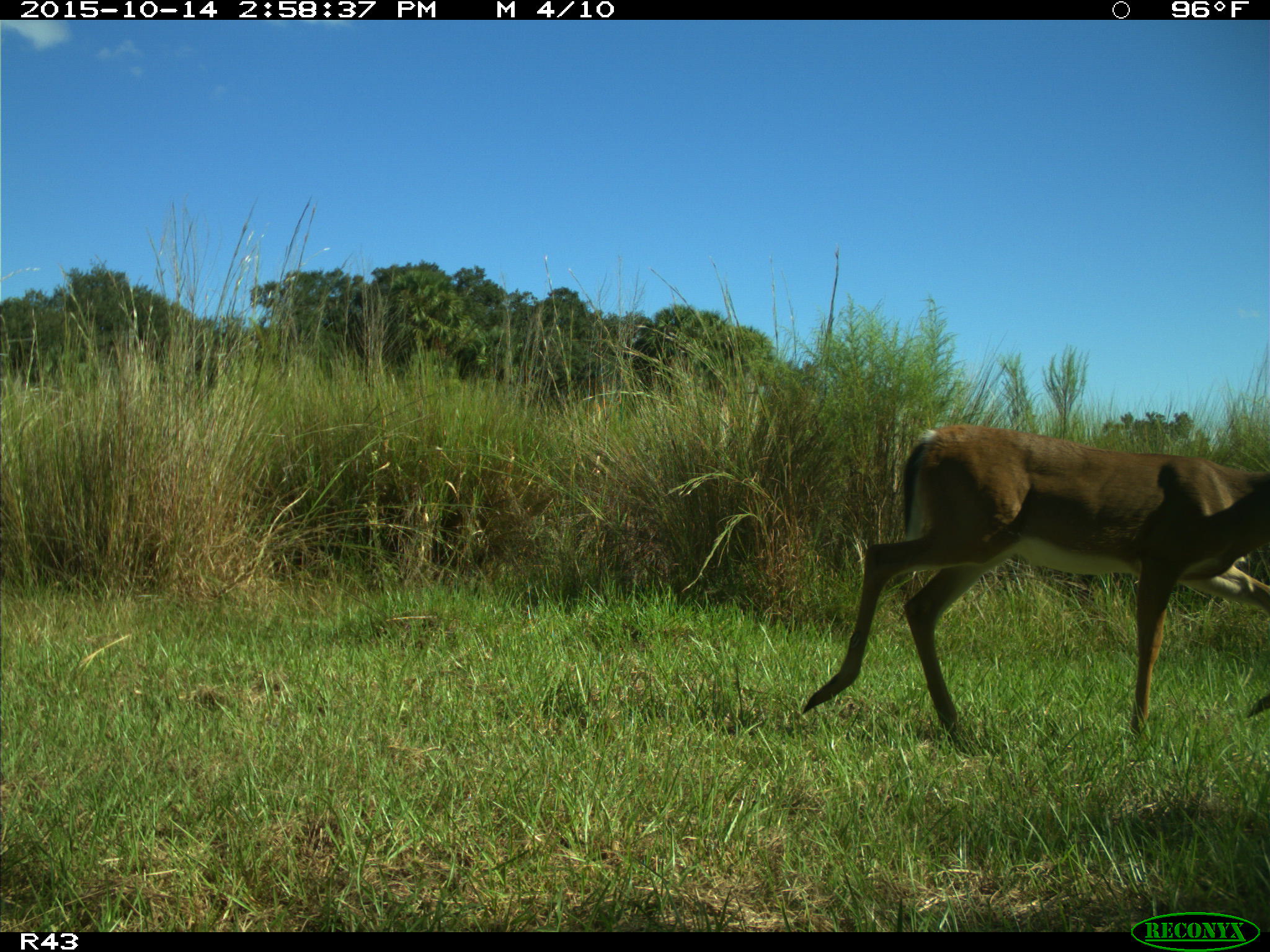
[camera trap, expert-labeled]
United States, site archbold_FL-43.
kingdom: Animalia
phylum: Chordata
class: Mammalia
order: Artiodactyla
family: Cervidae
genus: Odocoileus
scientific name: Odocoileus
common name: deer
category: unidentified deer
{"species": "unidentified deer (deer) (Odocoileus)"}